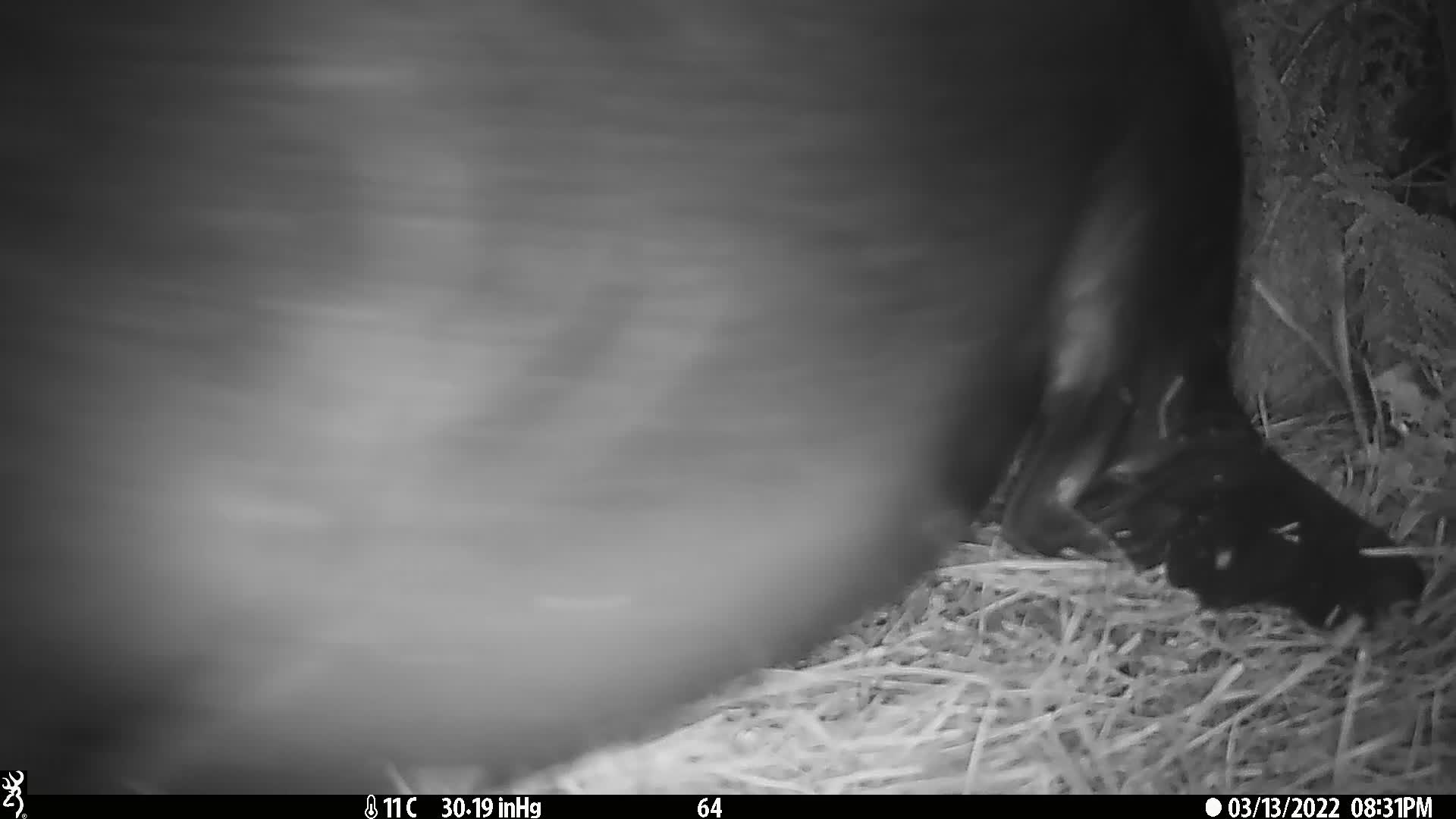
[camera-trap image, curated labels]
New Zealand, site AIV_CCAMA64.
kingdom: Animalia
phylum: Chordata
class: Mammalia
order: Carnivora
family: Otariidae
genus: Phocarctos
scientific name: Phocarctos hookeri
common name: new zealand sea lion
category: sealion